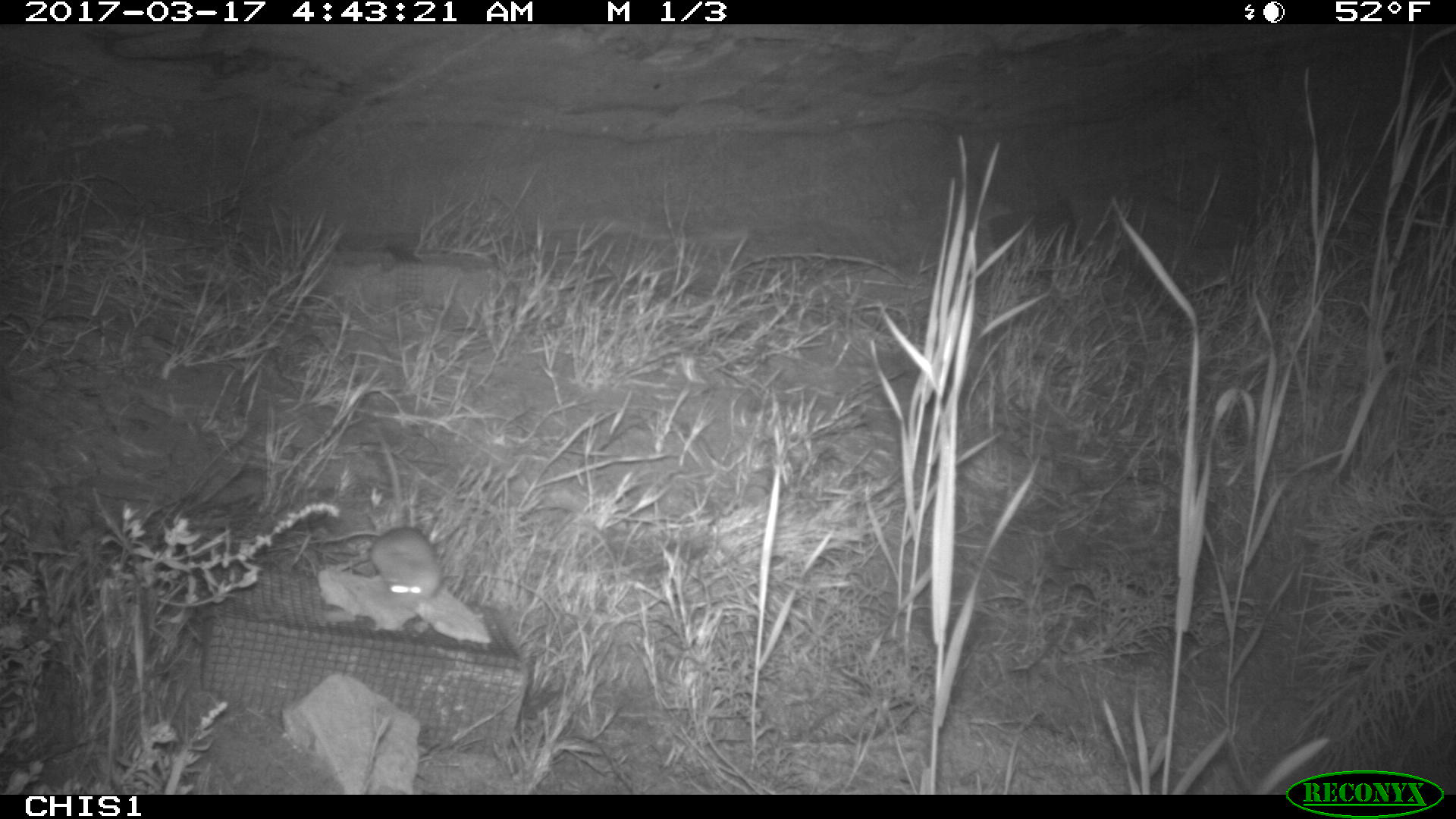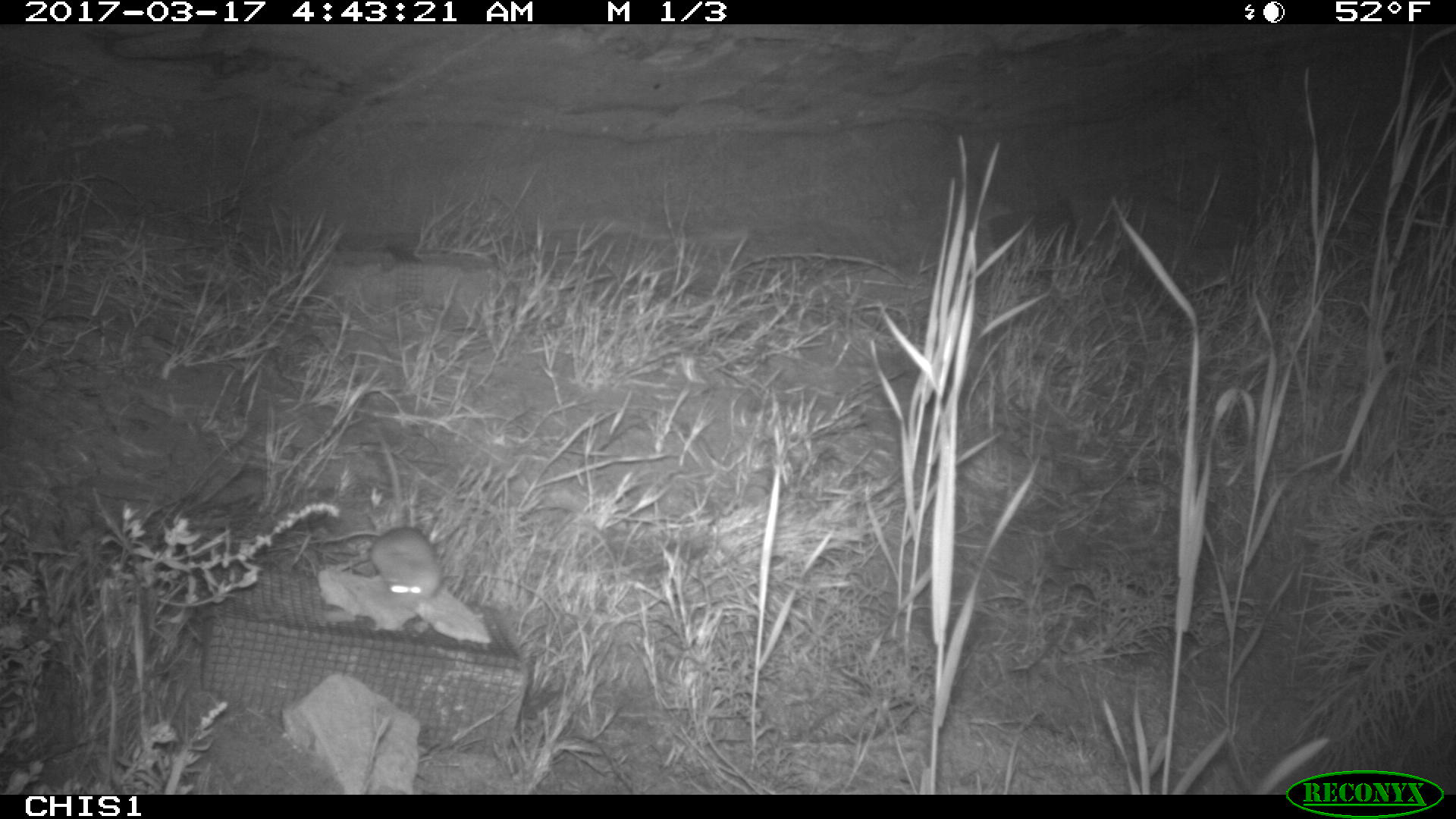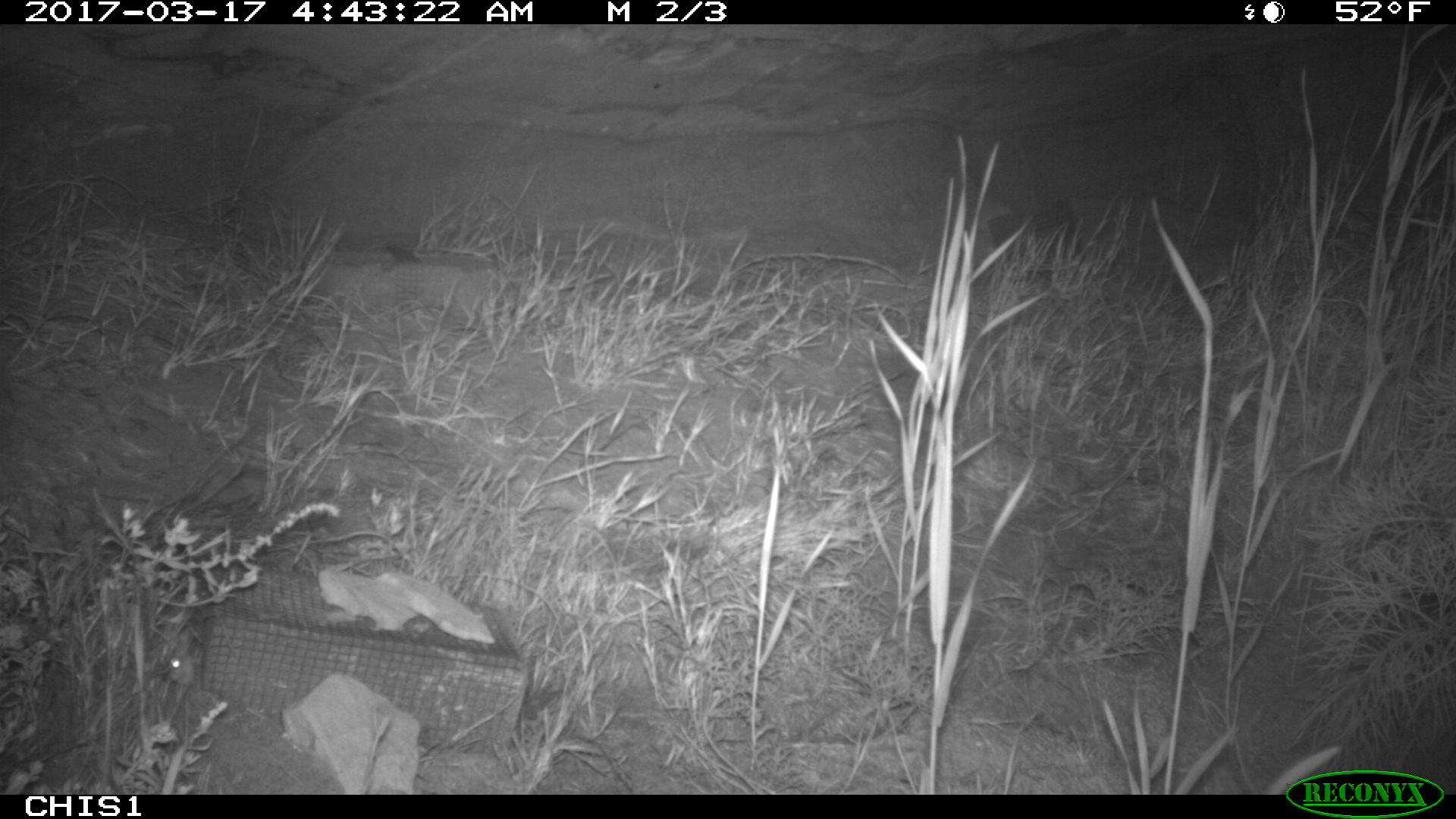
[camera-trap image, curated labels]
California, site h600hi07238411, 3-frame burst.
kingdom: Animalia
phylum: Chordata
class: Mammalia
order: Rodentia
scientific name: Rodentia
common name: rodent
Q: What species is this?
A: Rodent (Rodentia).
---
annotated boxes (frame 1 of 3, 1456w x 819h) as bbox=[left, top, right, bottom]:
rodent: bbox=[321, 524, 445, 598]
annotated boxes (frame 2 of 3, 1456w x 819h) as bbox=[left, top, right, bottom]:
rodent: bbox=[322, 527, 441, 609]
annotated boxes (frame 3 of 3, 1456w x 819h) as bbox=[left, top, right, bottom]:
rodent: bbox=[165, 642, 194, 686]